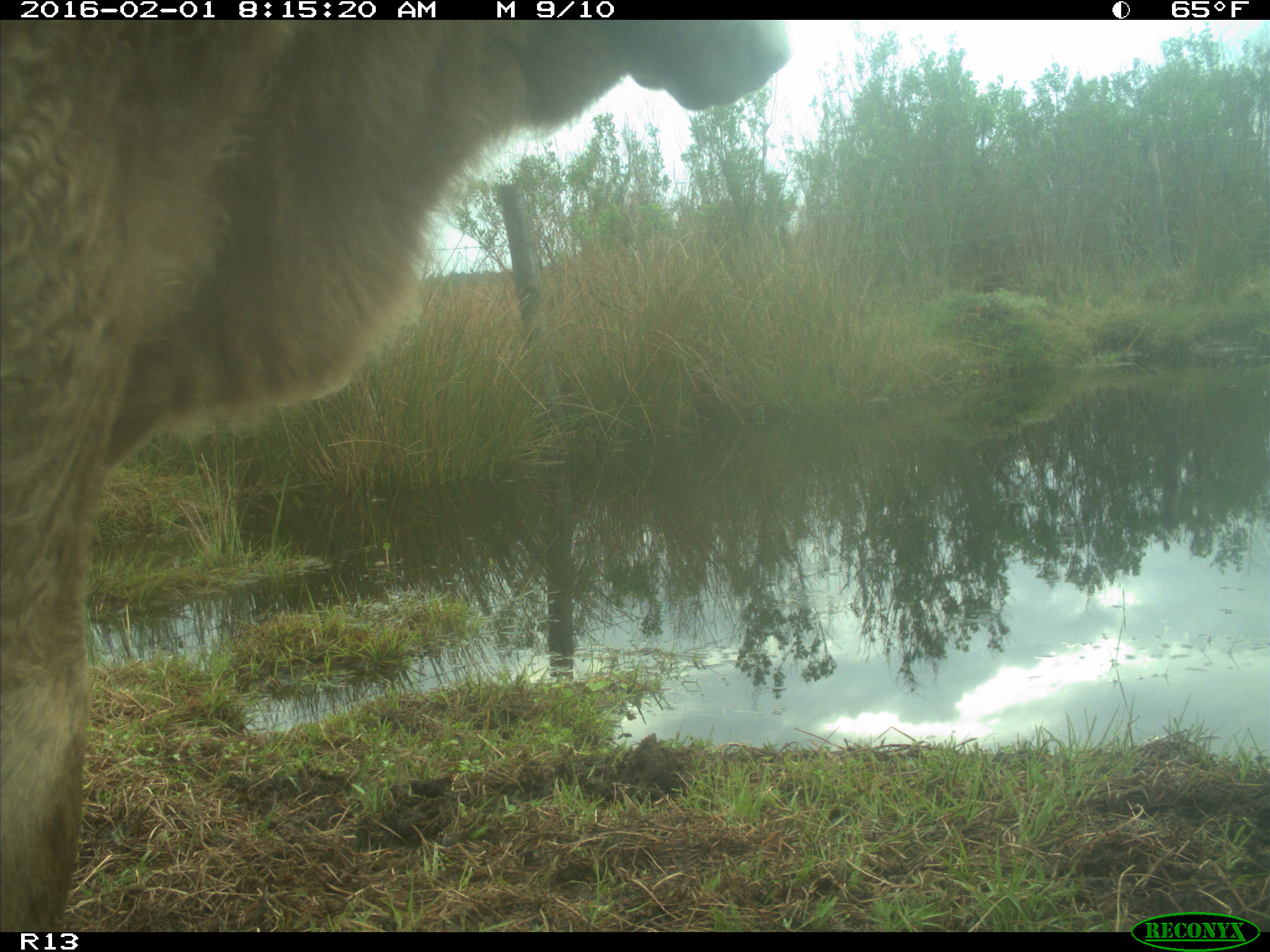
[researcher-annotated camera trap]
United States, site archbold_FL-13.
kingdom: Animalia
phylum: Chordata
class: Mammalia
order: Artiodactyla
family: Bovidae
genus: Bos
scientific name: Bos taurus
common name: domestic cow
Bos taurus (domestic cow).